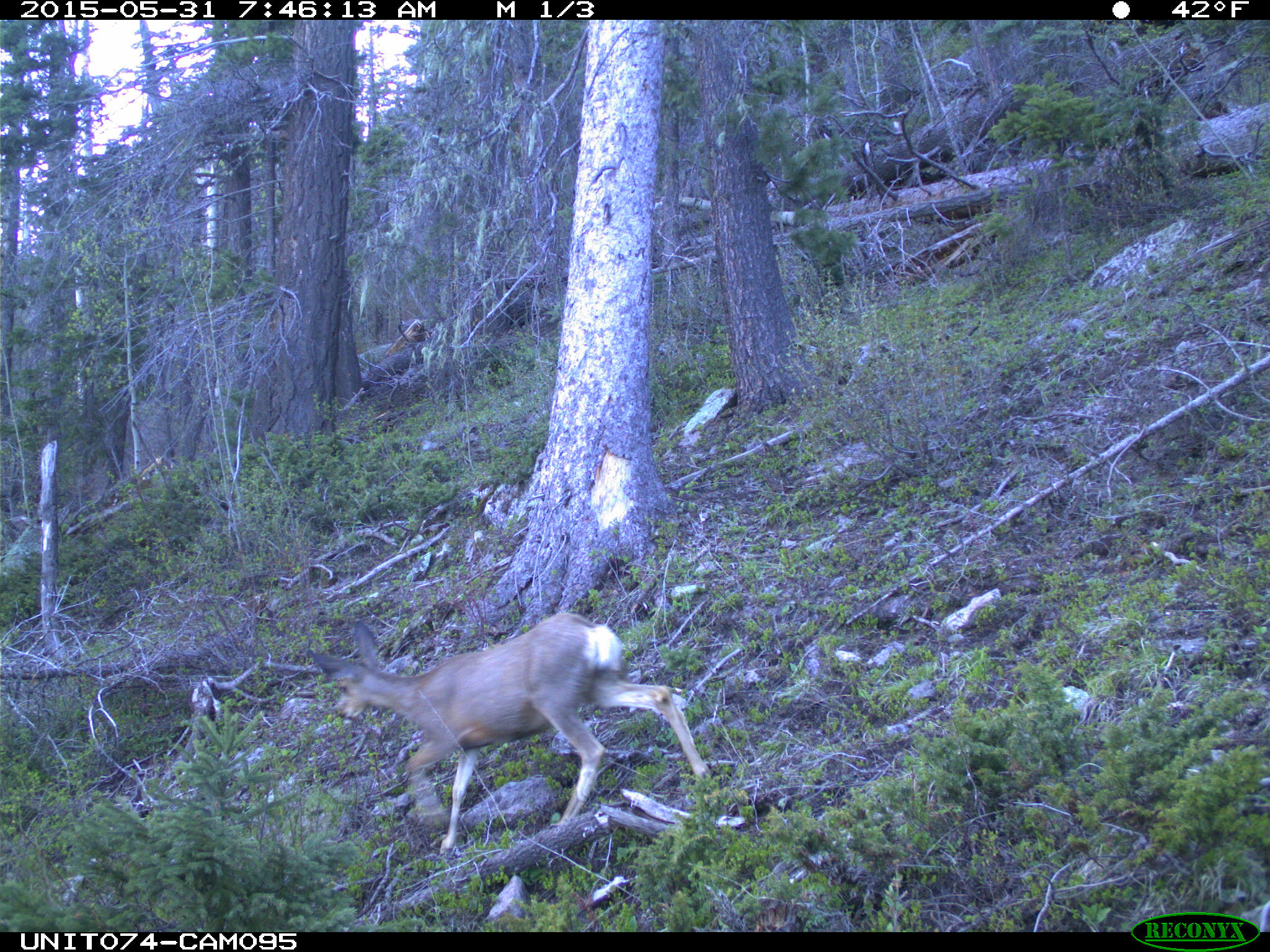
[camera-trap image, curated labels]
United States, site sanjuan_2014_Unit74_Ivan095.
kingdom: Animalia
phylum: Chordata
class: Mammalia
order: Artiodactyla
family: Cervidae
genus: Odocoileus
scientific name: Odocoileus hemionus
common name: mule deer